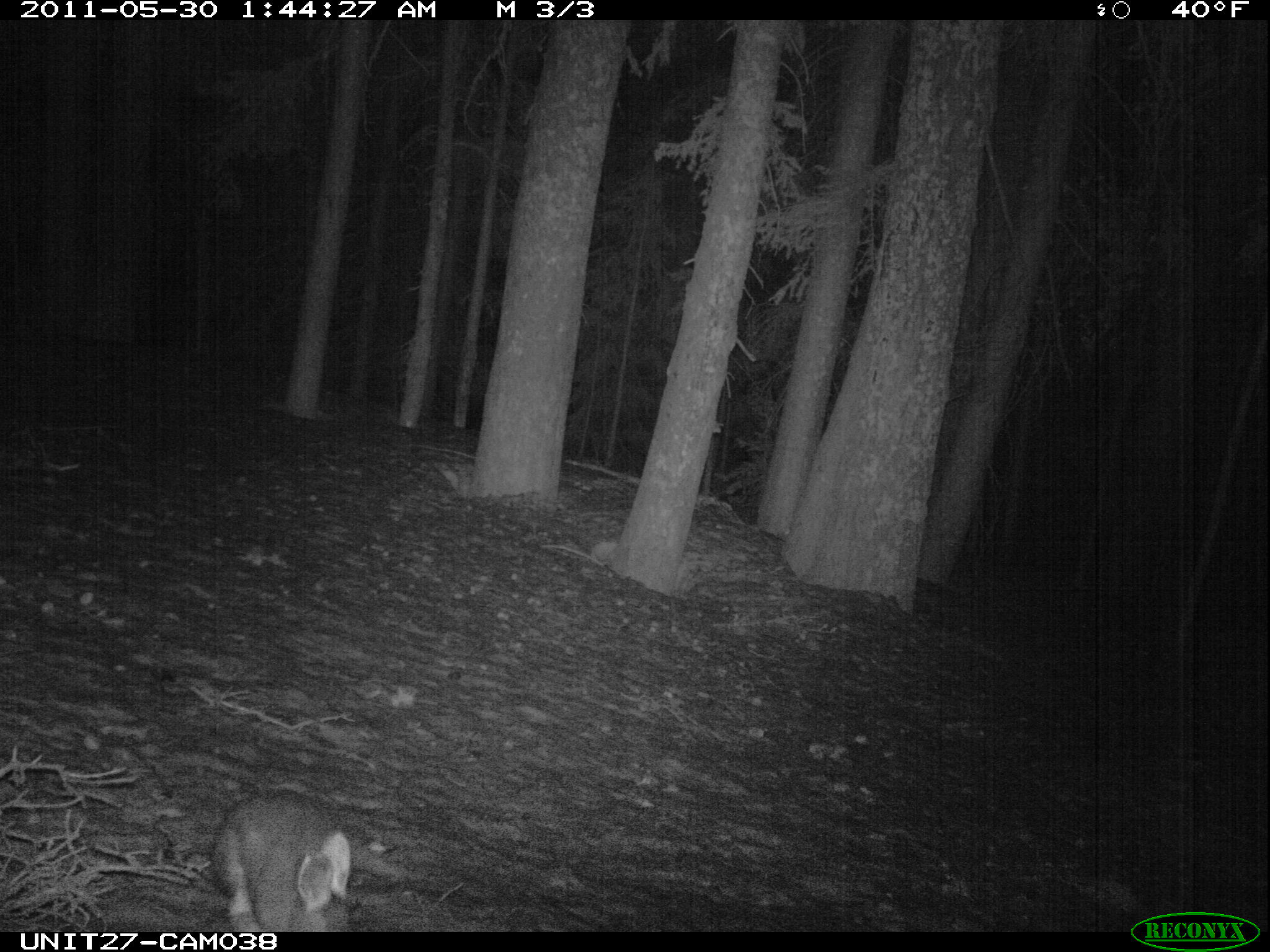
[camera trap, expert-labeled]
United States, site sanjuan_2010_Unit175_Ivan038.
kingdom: Animalia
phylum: Chordata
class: Mammalia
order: Lagomorpha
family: Leporidae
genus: Lepus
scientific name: Lepus americanus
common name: snowshoe hare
Lepus americanus (snowshoe hare).